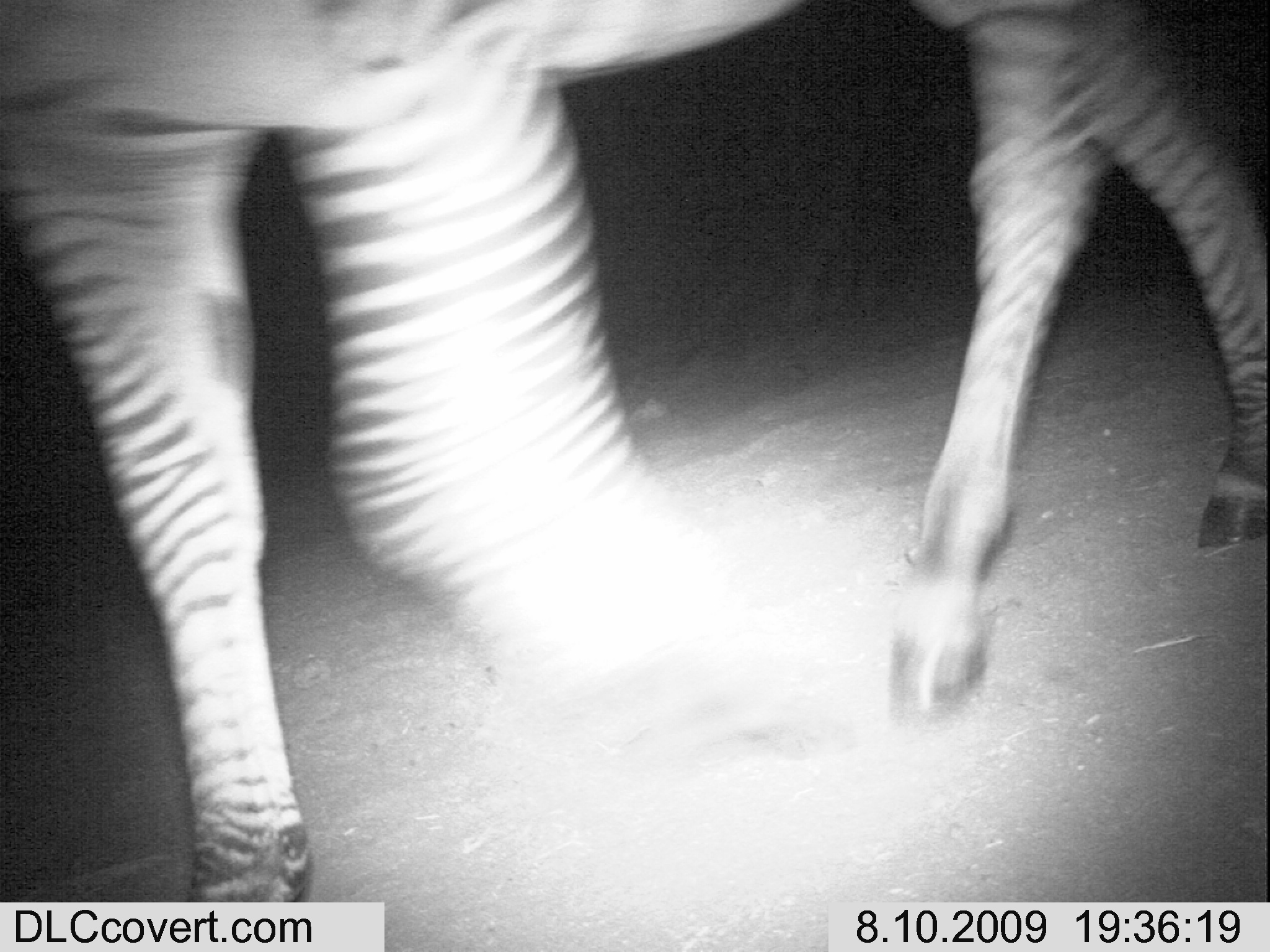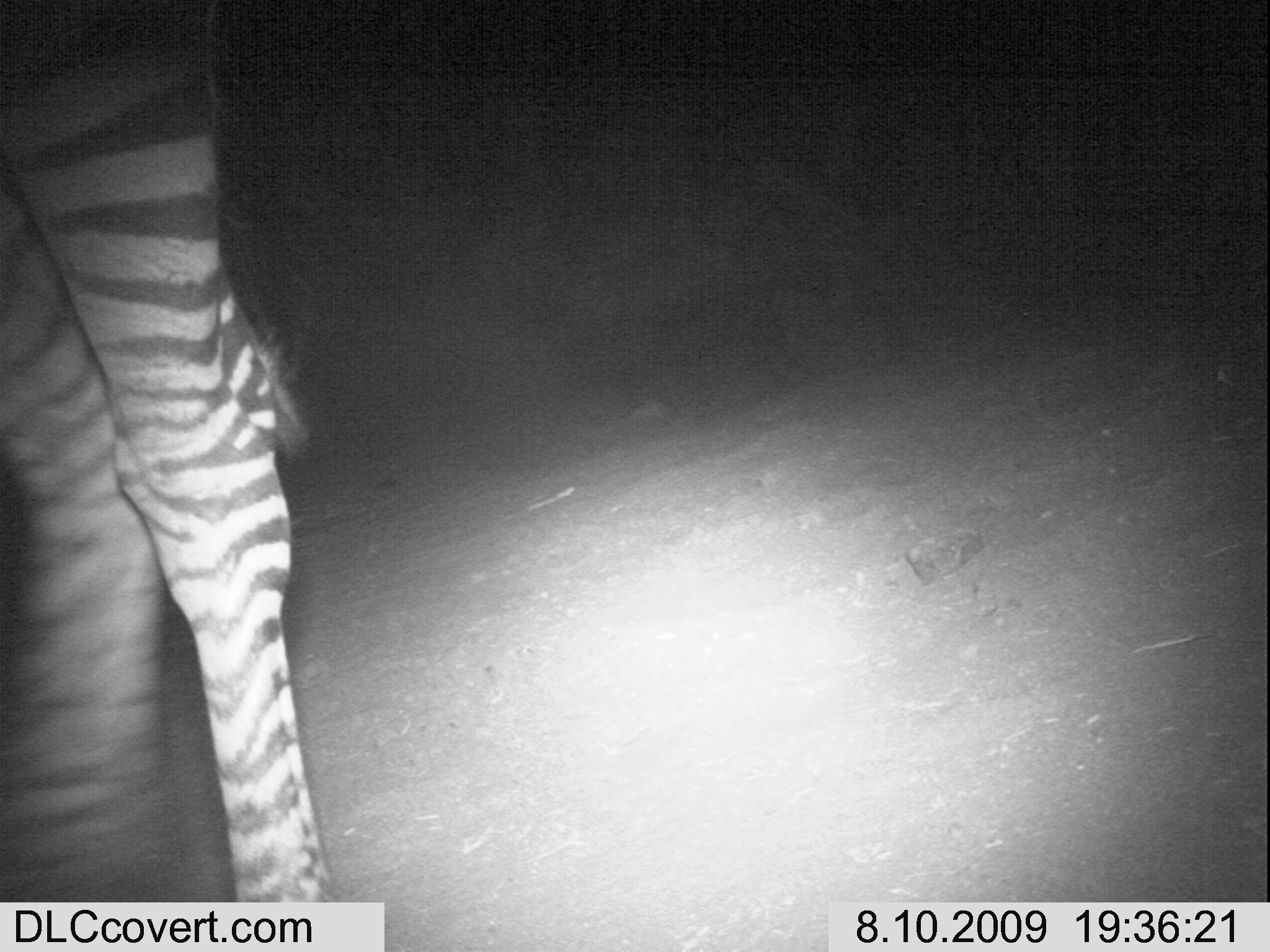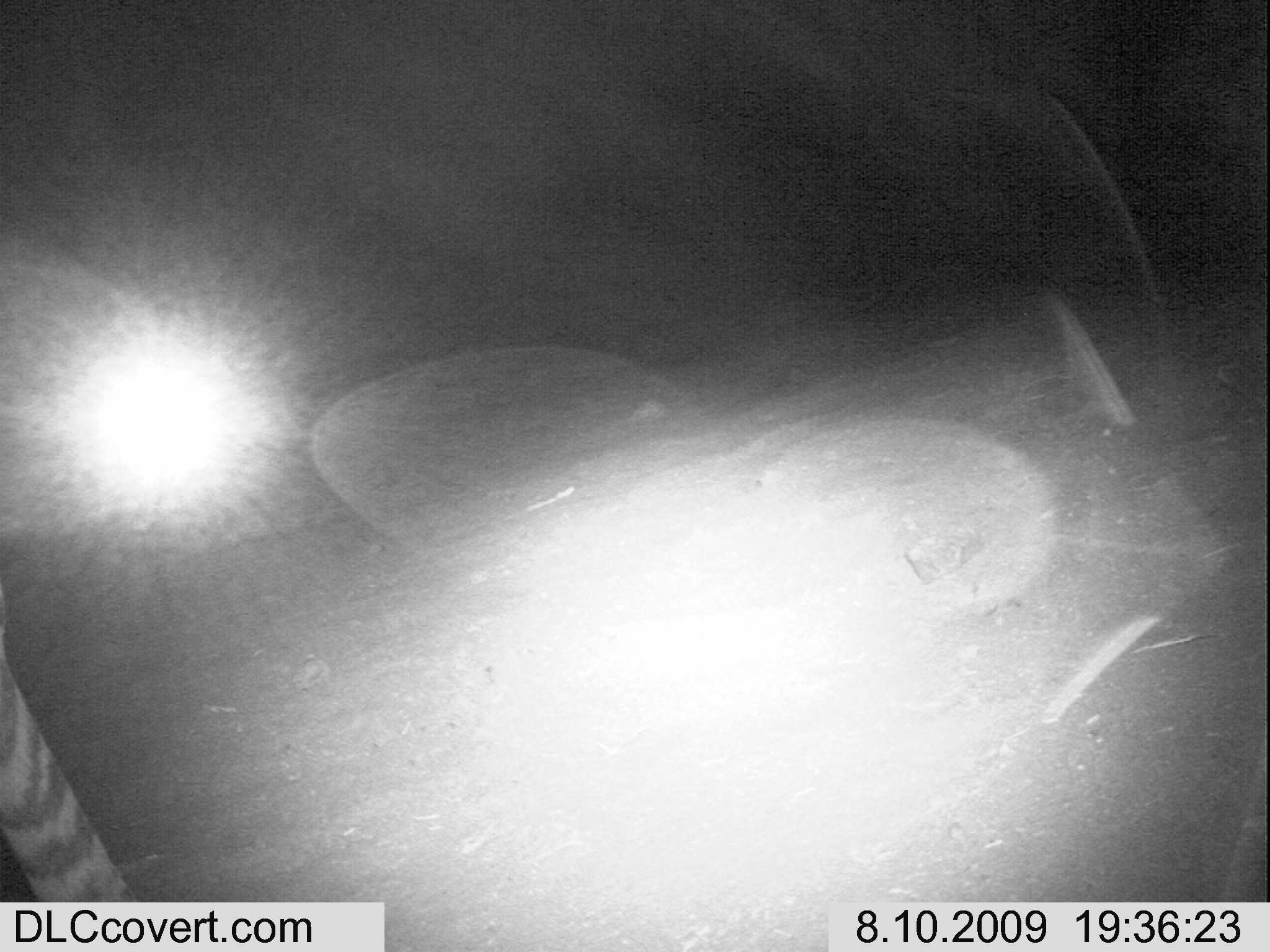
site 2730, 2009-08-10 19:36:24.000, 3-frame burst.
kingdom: Animalia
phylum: Chordata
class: Mammalia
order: Perissodactyla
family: Equidae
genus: Equus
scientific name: Equus quagga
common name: plains zebra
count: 1